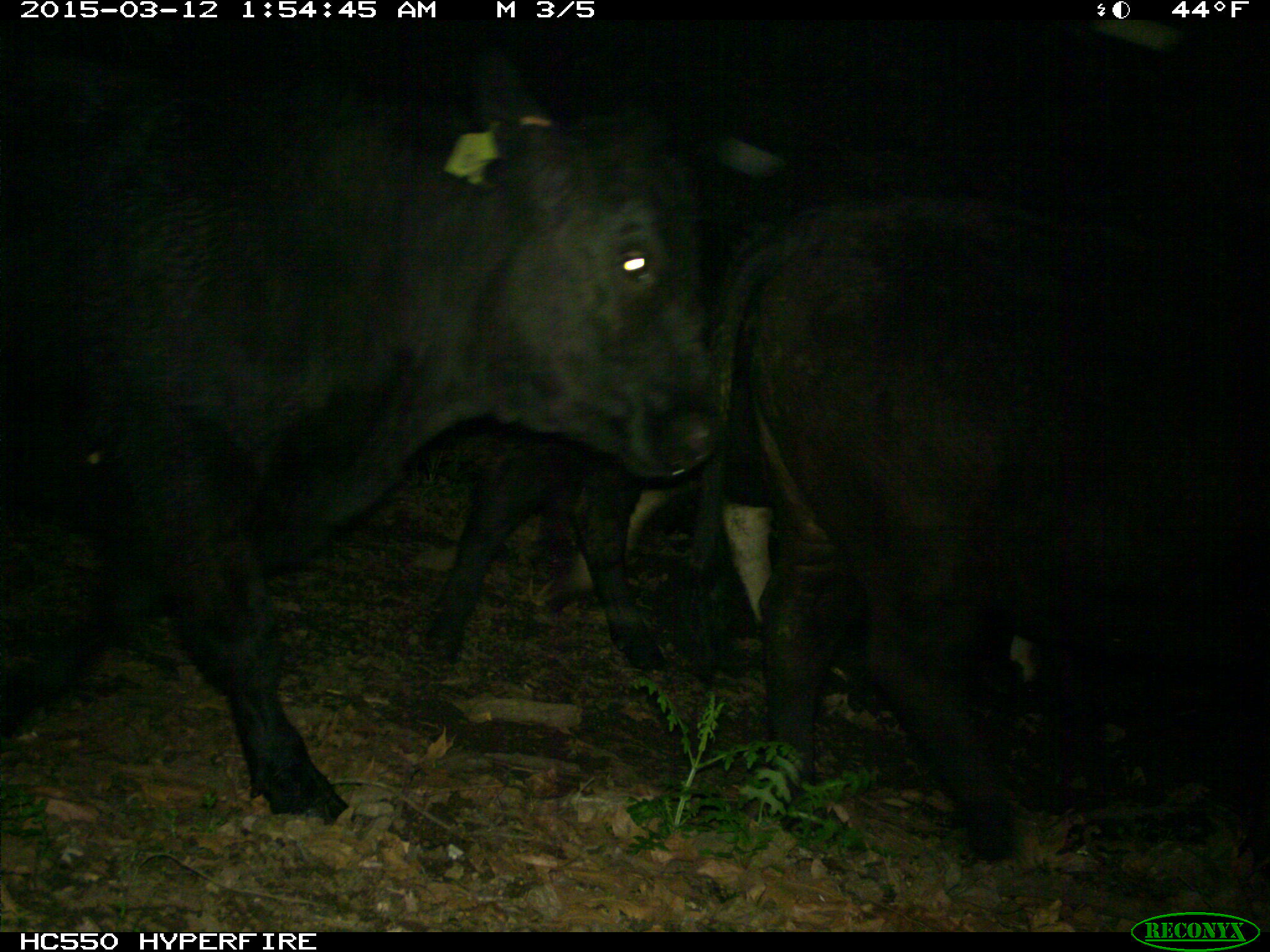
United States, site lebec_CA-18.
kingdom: Animalia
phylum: Chordata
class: Mammalia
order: Artiodactyla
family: Bovidae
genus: Bos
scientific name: Bos taurus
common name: domestic cow